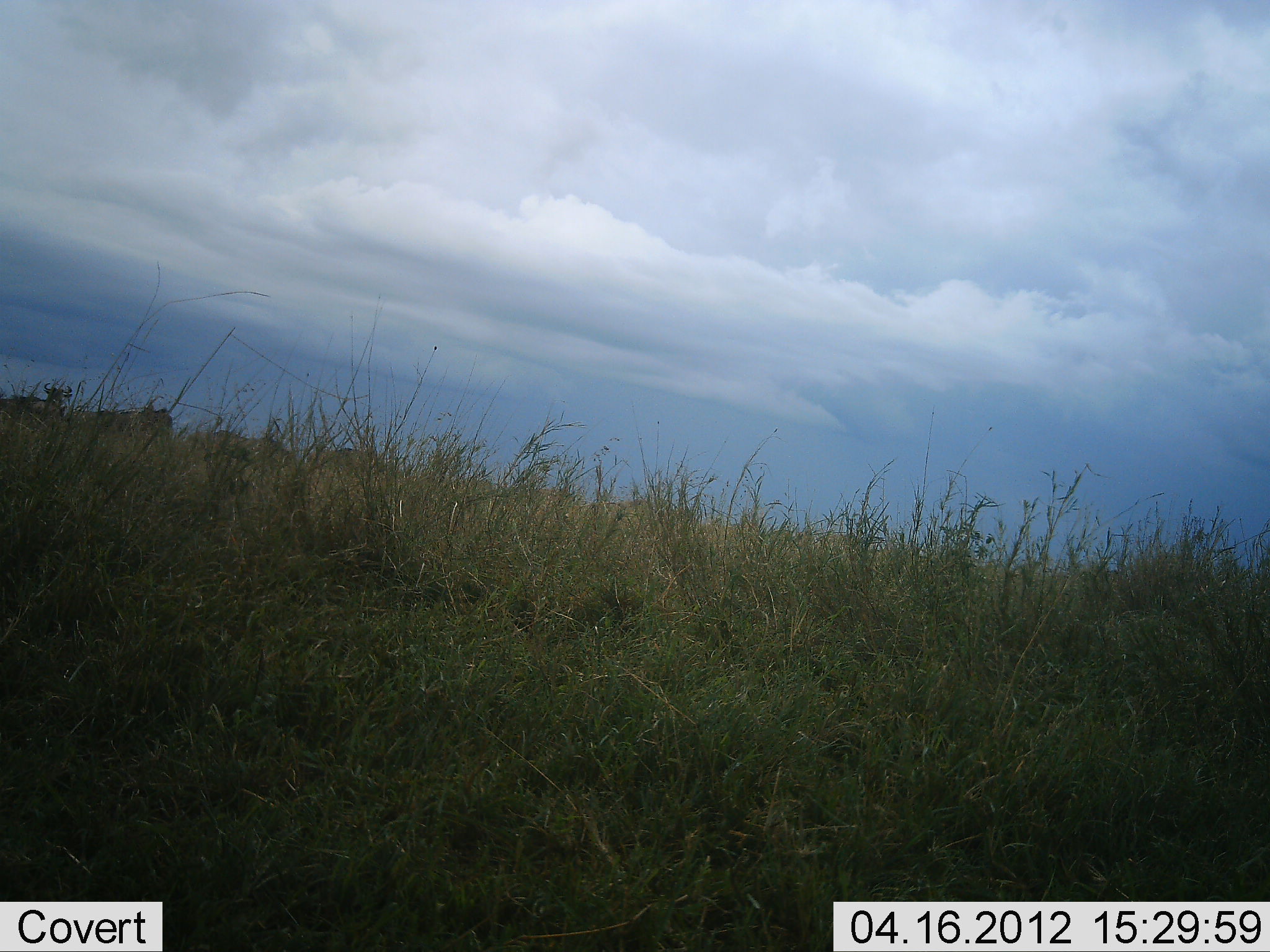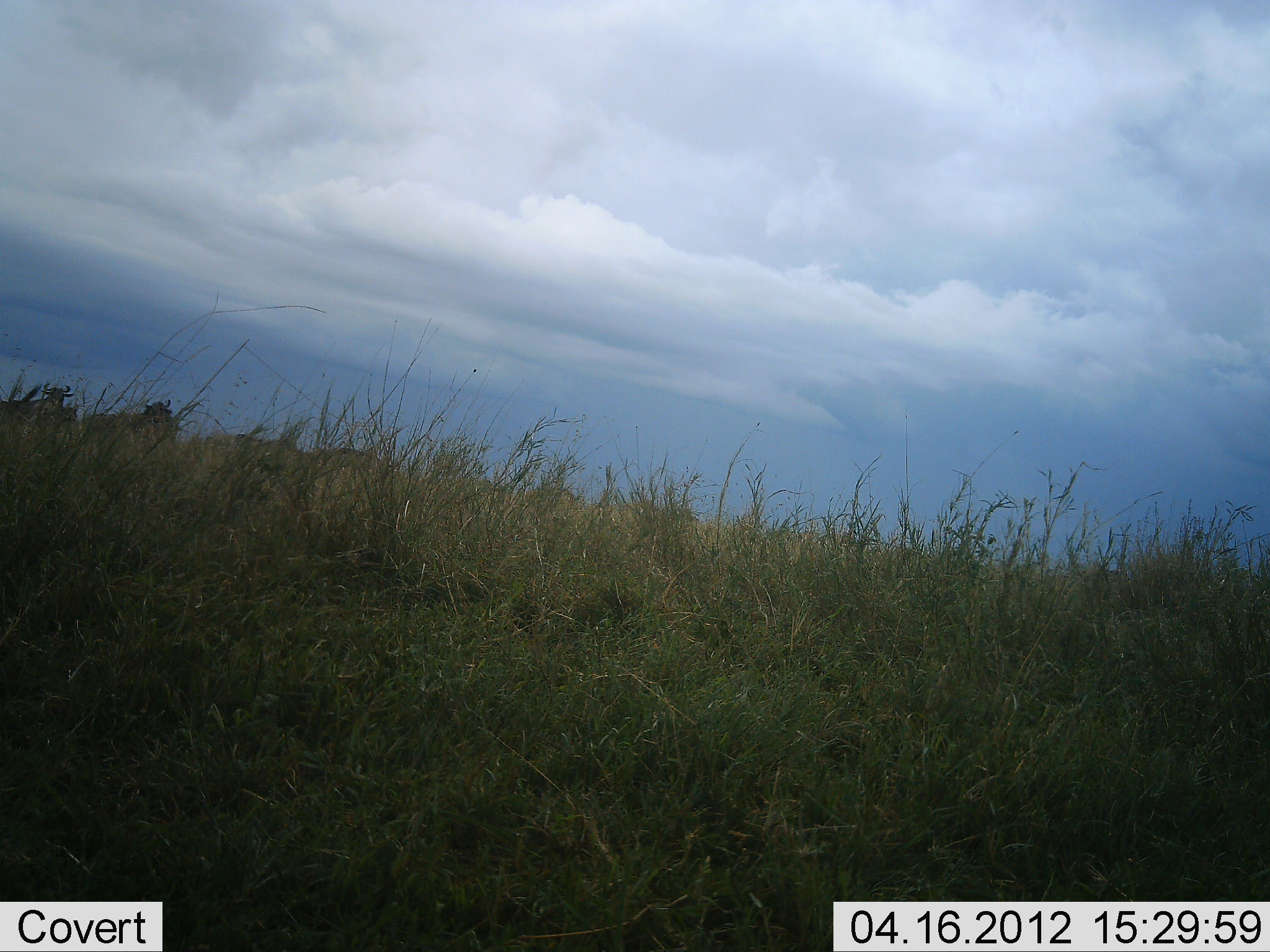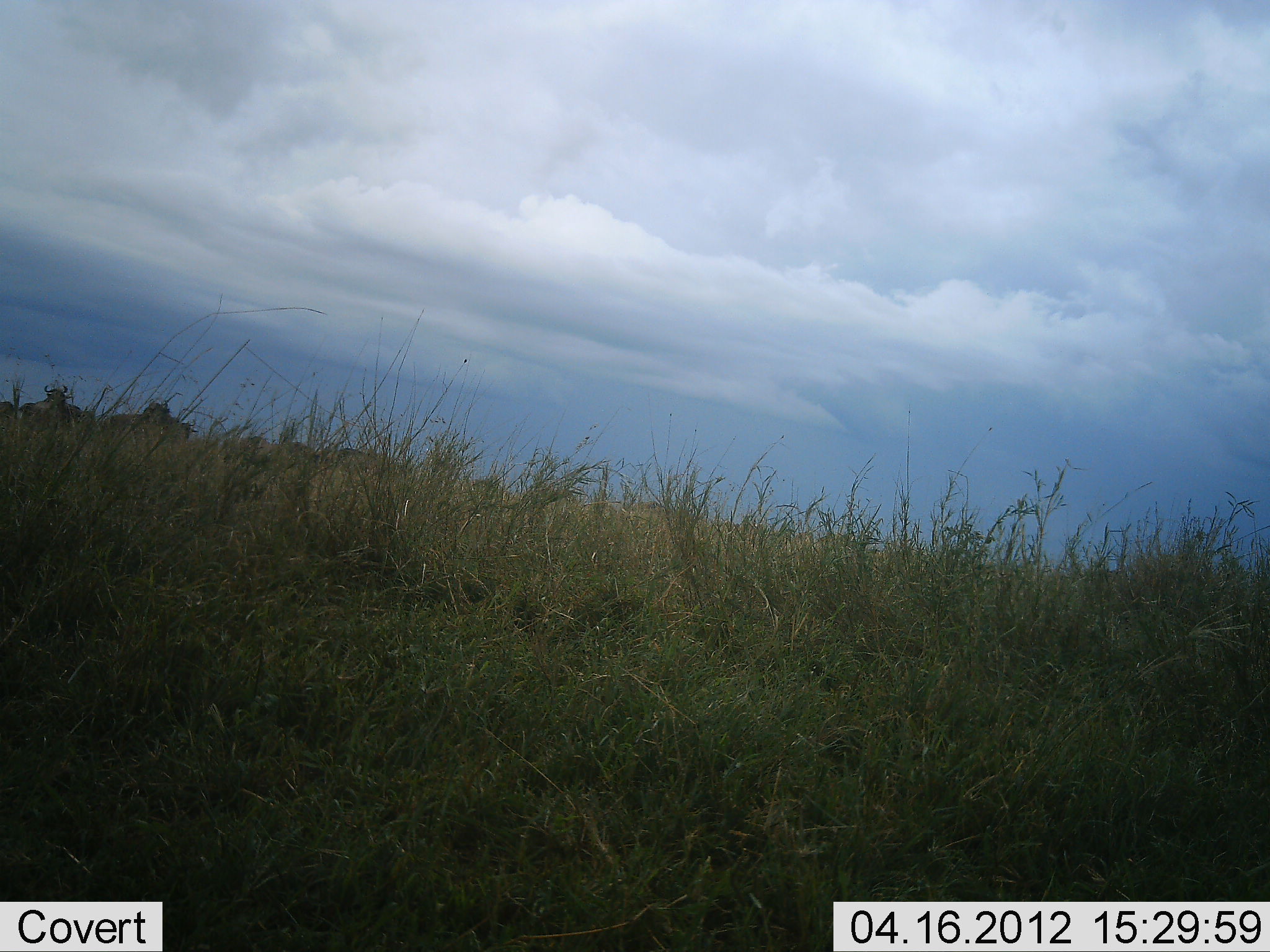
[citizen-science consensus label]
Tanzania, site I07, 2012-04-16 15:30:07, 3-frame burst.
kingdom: Animalia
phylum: Chordata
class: Mammalia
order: Artiodactyla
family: Bovidae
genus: Connochaetes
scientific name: Connochaetes taurinus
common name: blue wildebeest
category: wildebeest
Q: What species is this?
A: Wildebeest (blue wildebeest) (Connochaetes taurinus).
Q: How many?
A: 3.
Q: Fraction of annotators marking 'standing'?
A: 73%.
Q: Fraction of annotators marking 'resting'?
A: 0%.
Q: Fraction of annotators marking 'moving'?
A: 40%.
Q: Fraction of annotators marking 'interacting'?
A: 0%.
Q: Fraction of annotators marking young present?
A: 0%.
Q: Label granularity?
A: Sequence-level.